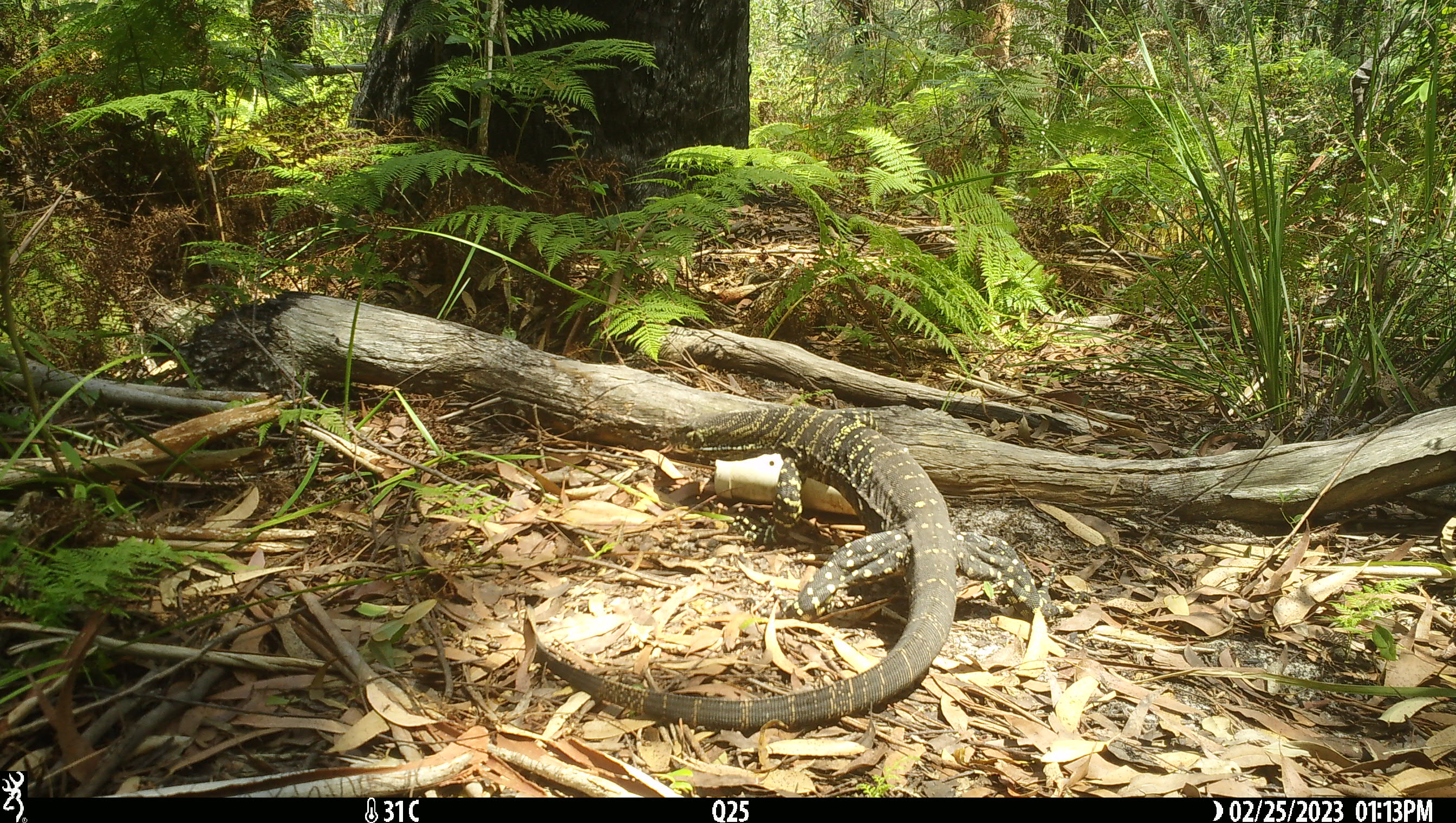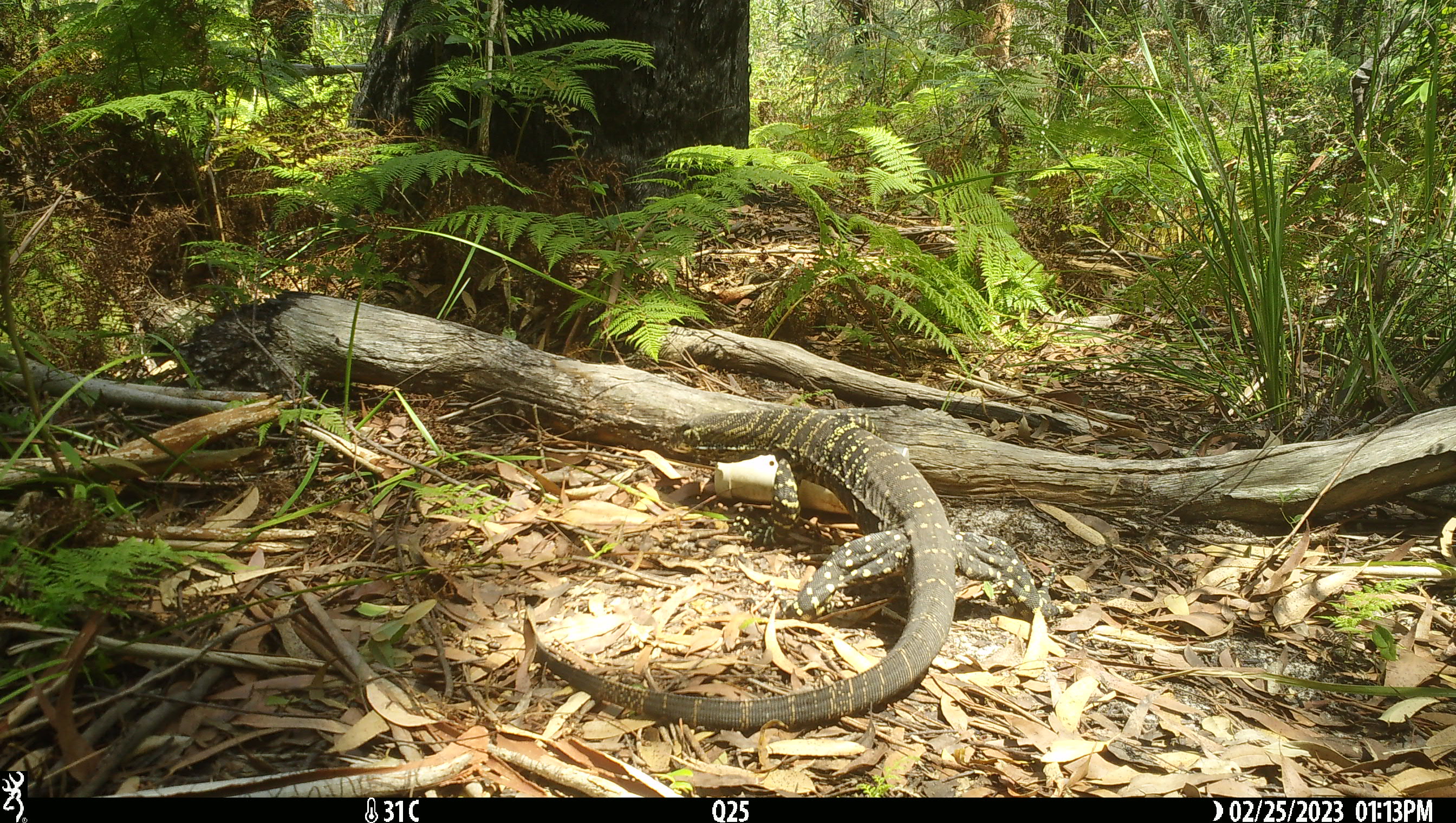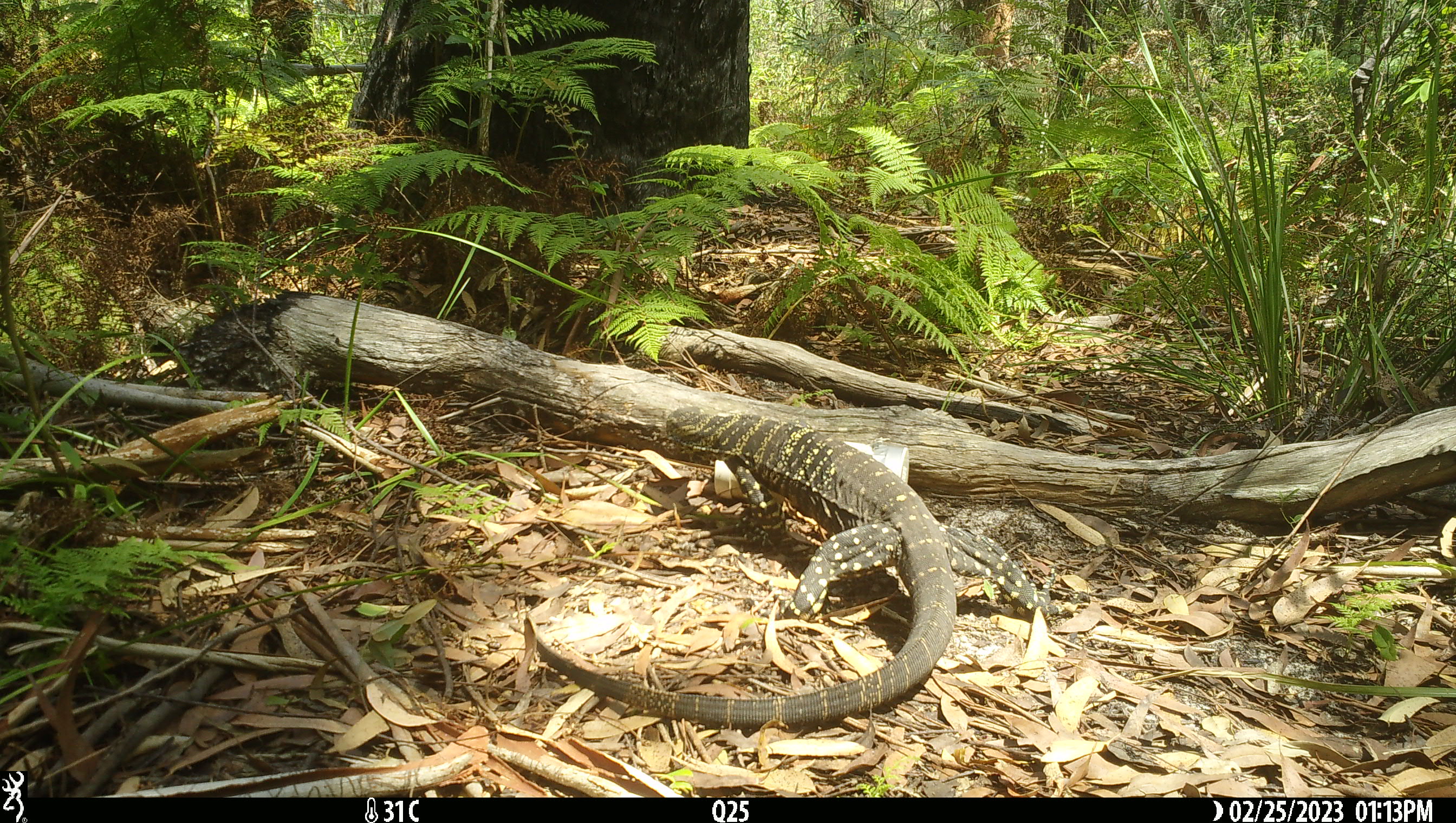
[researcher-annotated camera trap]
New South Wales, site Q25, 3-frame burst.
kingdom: Animalia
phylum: Chordata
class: Reptilia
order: Squamata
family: Varanidae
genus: Varanus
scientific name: Varanus varius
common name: lace monitor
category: goanna